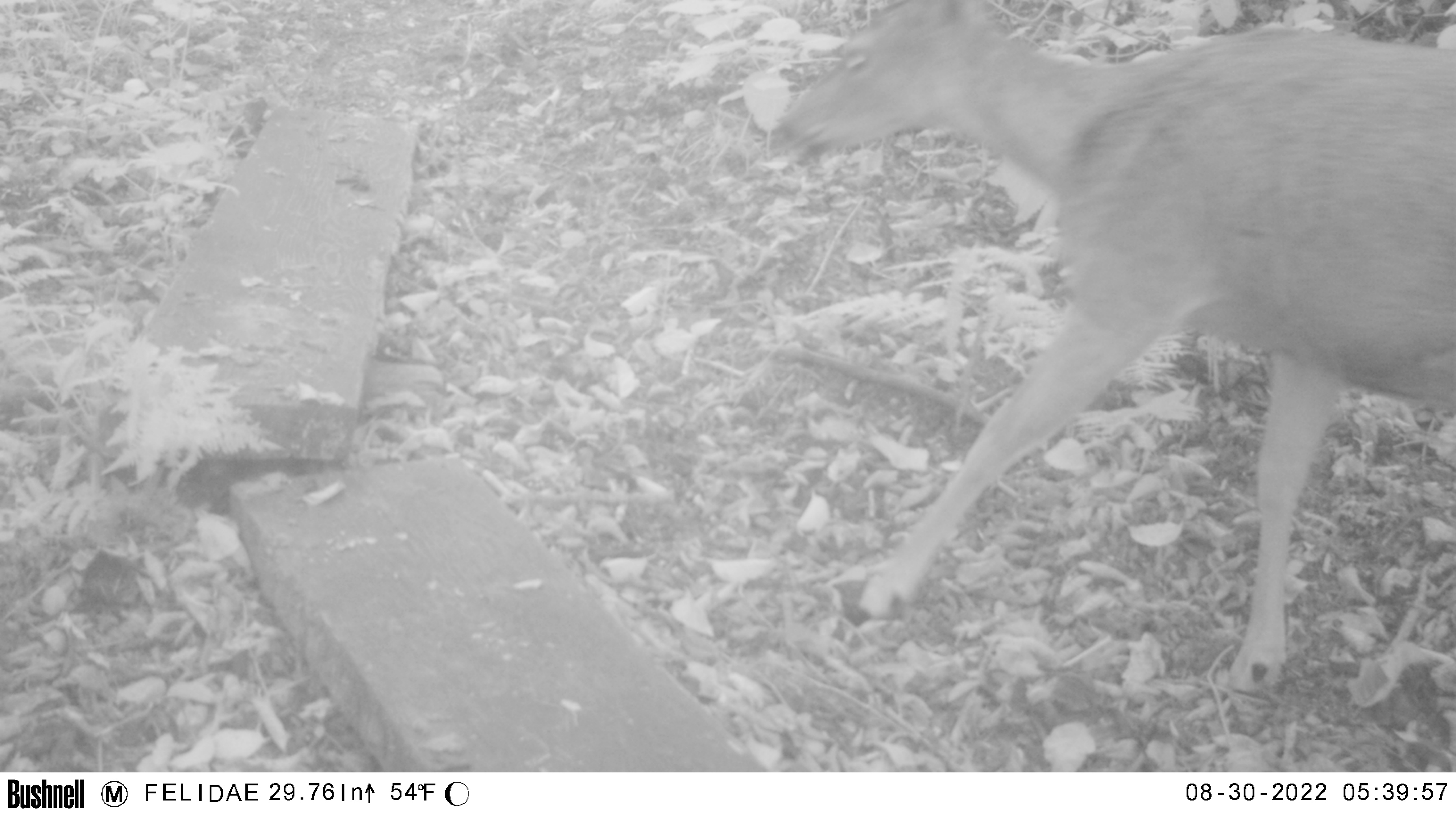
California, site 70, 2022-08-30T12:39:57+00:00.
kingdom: Animalia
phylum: Chordata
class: Mammalia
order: Artiodactyla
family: Cervidae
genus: Odocoileus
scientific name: Odocoileus hemionus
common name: mule deer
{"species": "mule deer (Odocoileus hemionus)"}